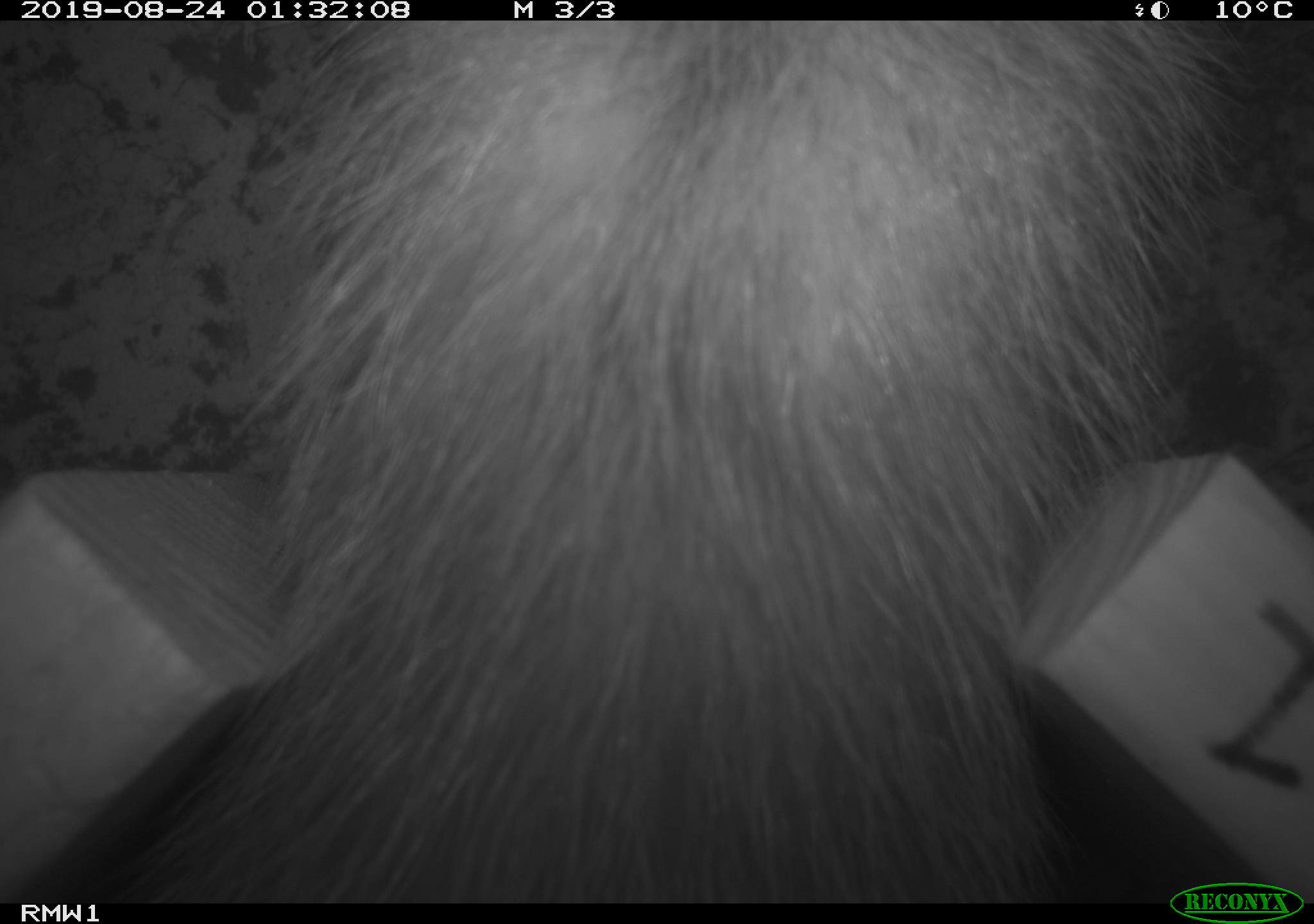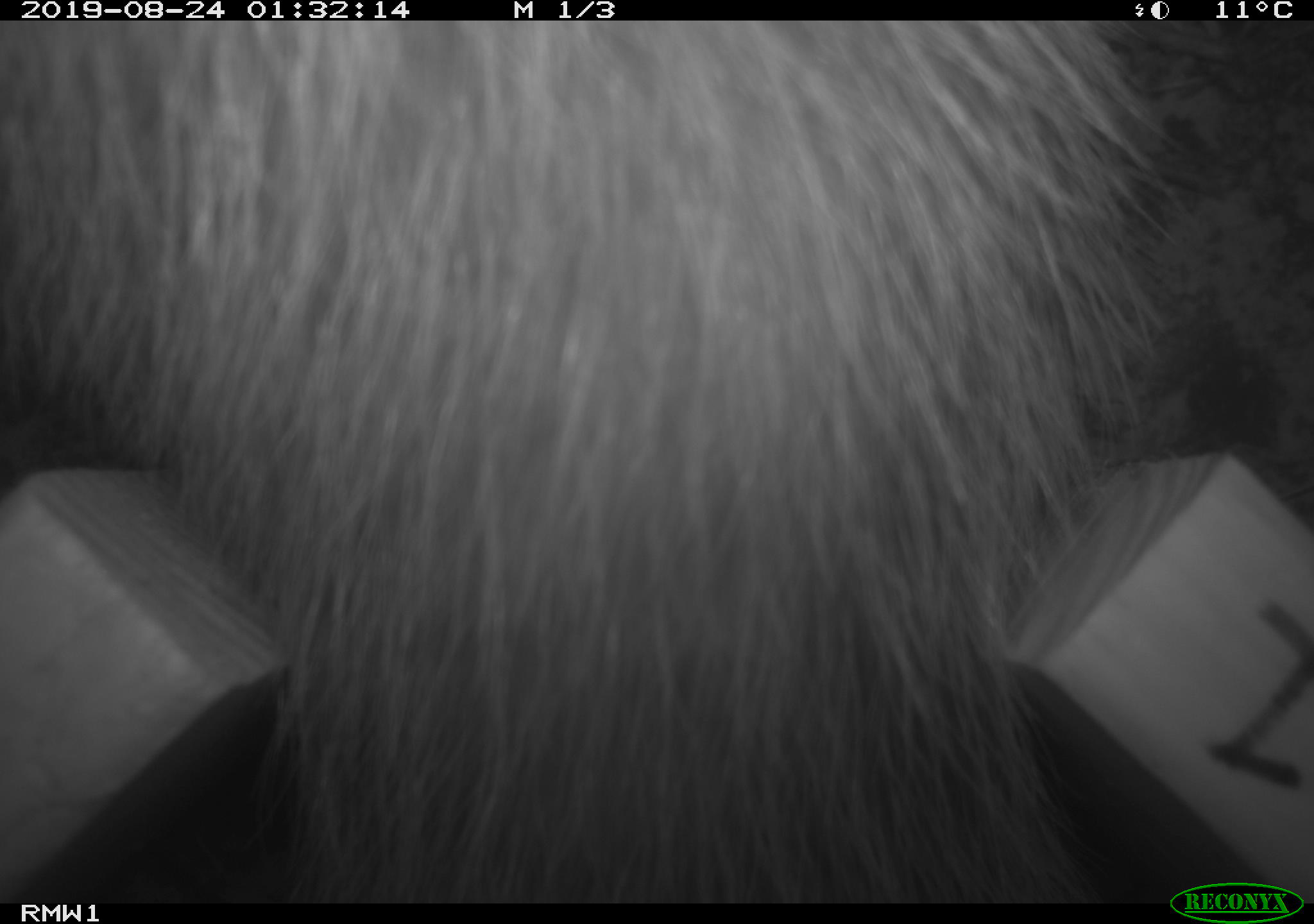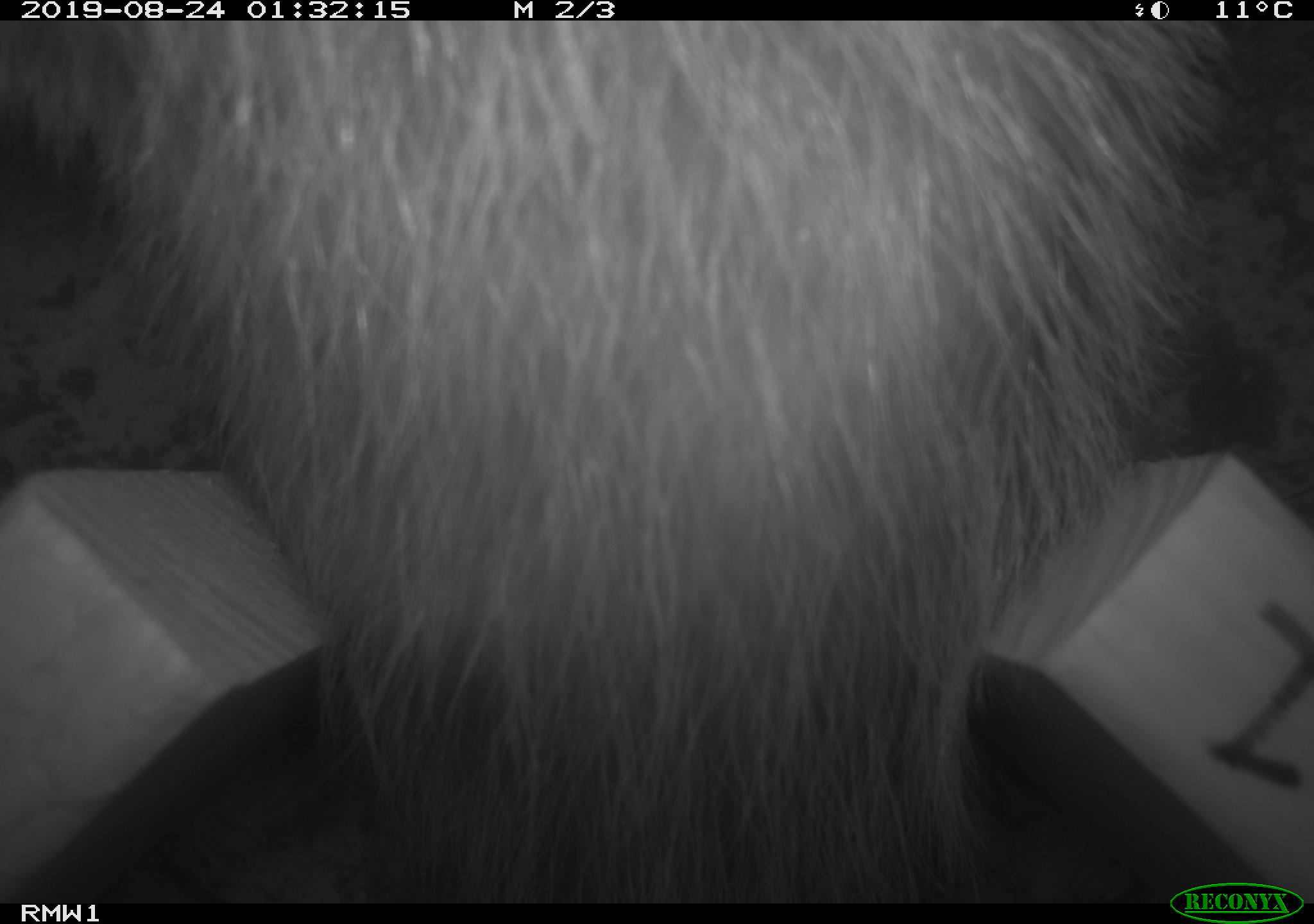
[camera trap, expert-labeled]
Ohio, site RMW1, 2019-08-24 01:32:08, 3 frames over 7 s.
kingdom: Animalia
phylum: Chordata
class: Mammalia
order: Didelphimorphia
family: Didelphidae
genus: Didelphis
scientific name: Didelphis virginiana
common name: virginia opossum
Virginia opossum (Didelphis virginiana).